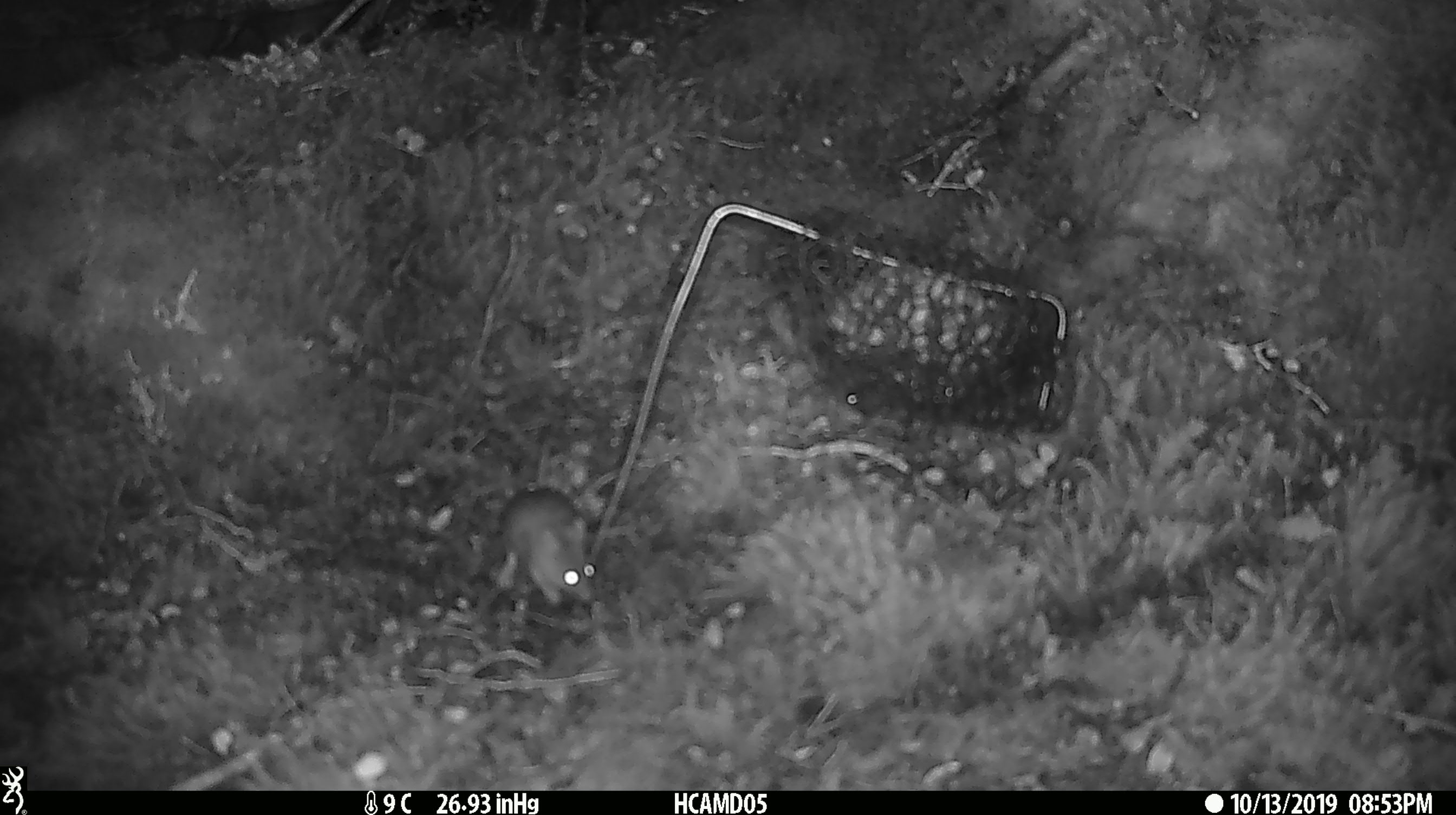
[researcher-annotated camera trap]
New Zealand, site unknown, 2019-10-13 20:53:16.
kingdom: Animalia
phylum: Chordata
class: Mammalia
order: Rodentia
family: Muridae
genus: Mus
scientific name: Mus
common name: mouse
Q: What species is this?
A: Mouse (Mus).